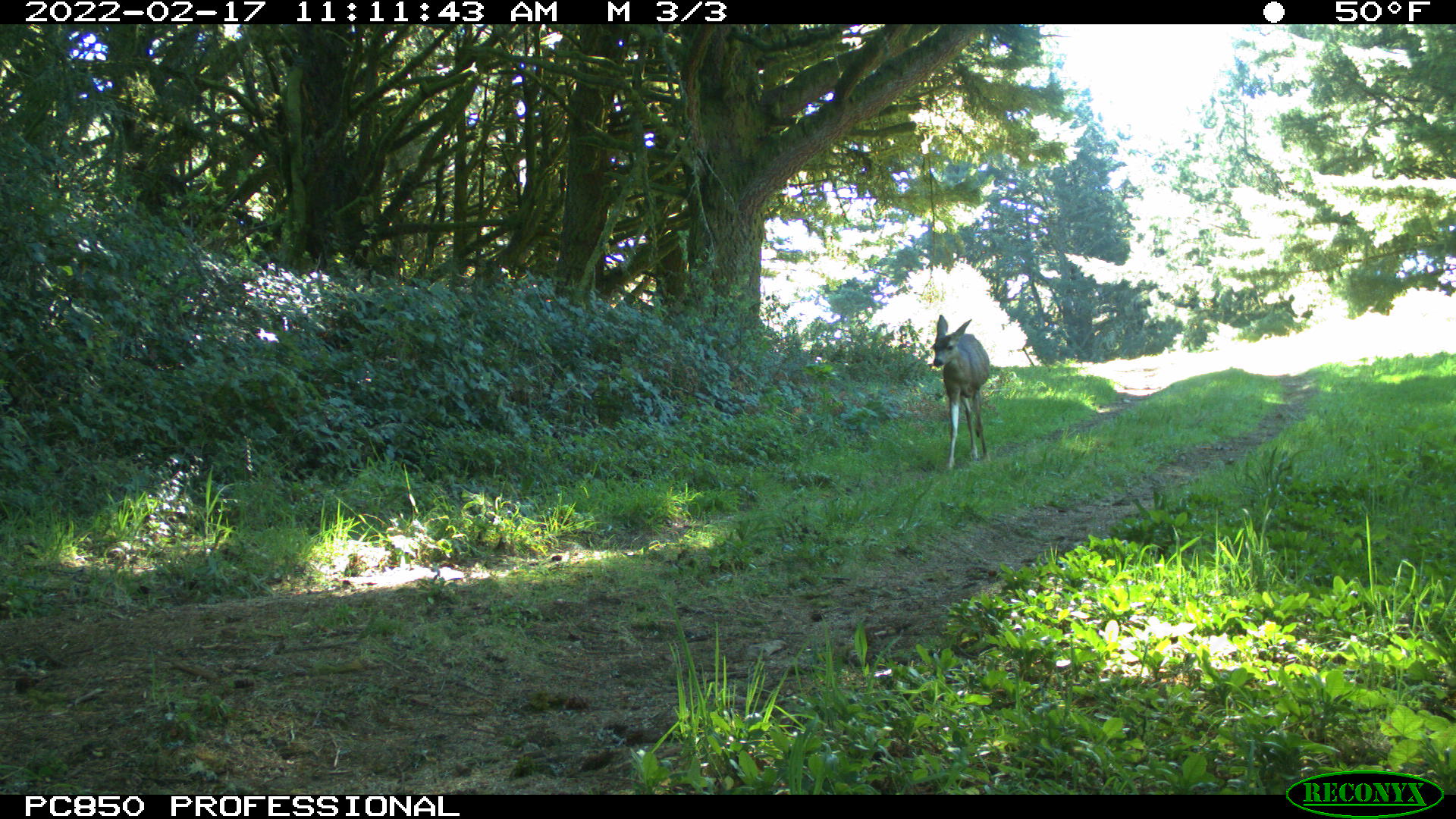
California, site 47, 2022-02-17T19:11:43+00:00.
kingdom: Animalia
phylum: Chordata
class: Mammalia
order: Artiodactyla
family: Cervidae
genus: Odocoileus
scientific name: Odocoileus hemionus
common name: mule deer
Mule deer (Odocoileus hemionus).